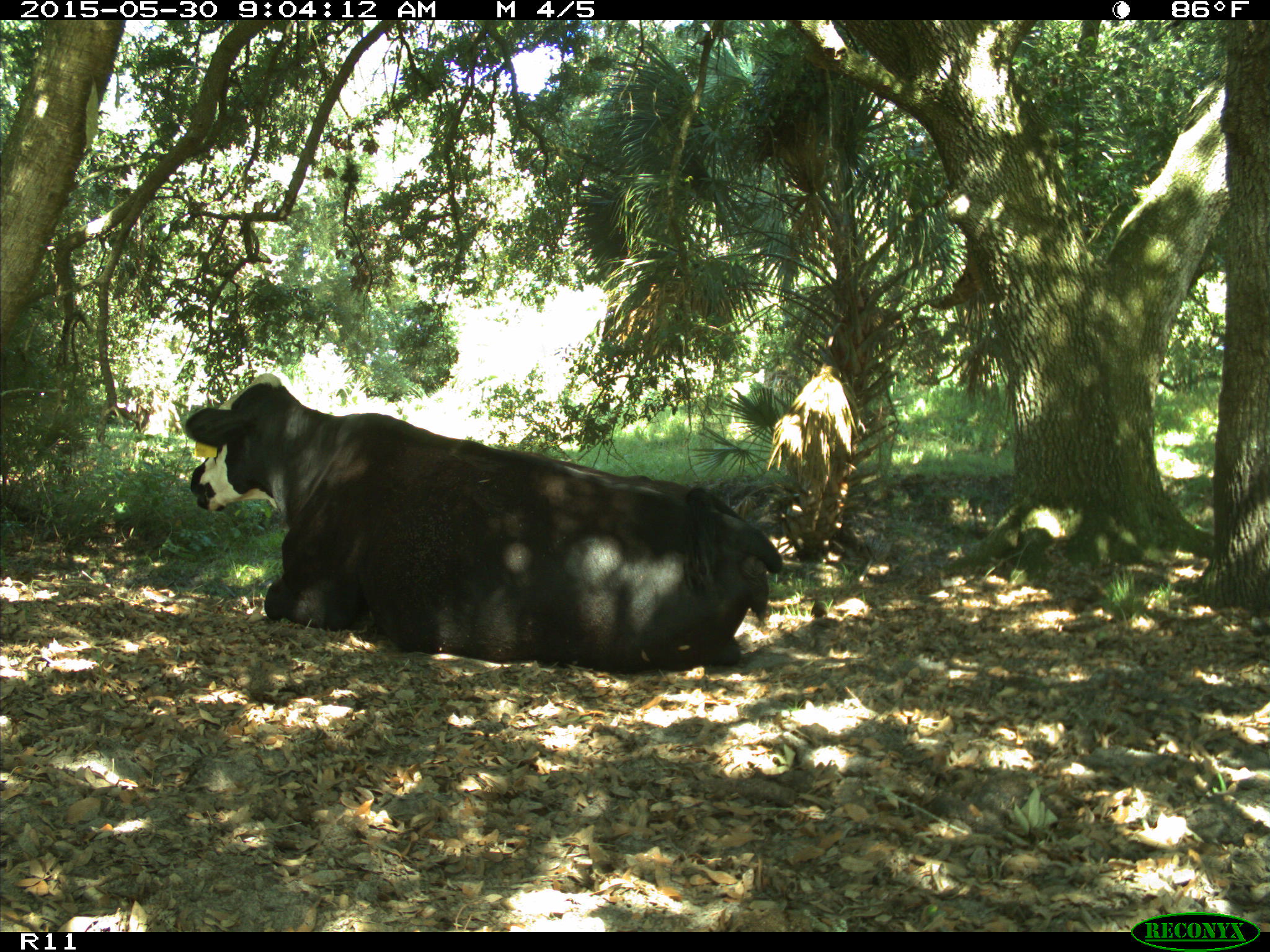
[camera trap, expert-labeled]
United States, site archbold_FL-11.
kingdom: Animalia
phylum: Chordata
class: Mammalia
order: Artiodactyla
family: Bovidae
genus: Bos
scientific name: Bos taurus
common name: domestic cow